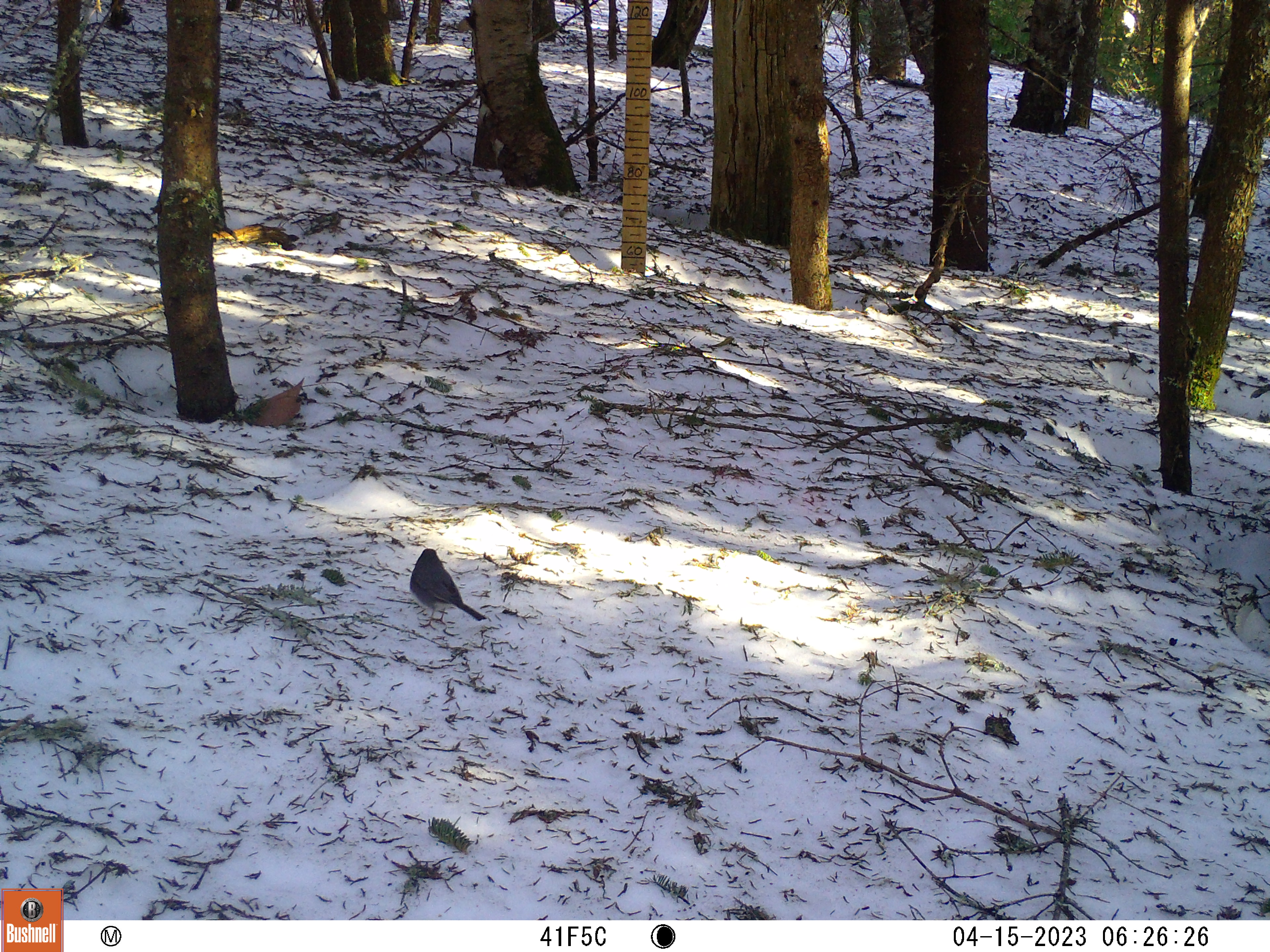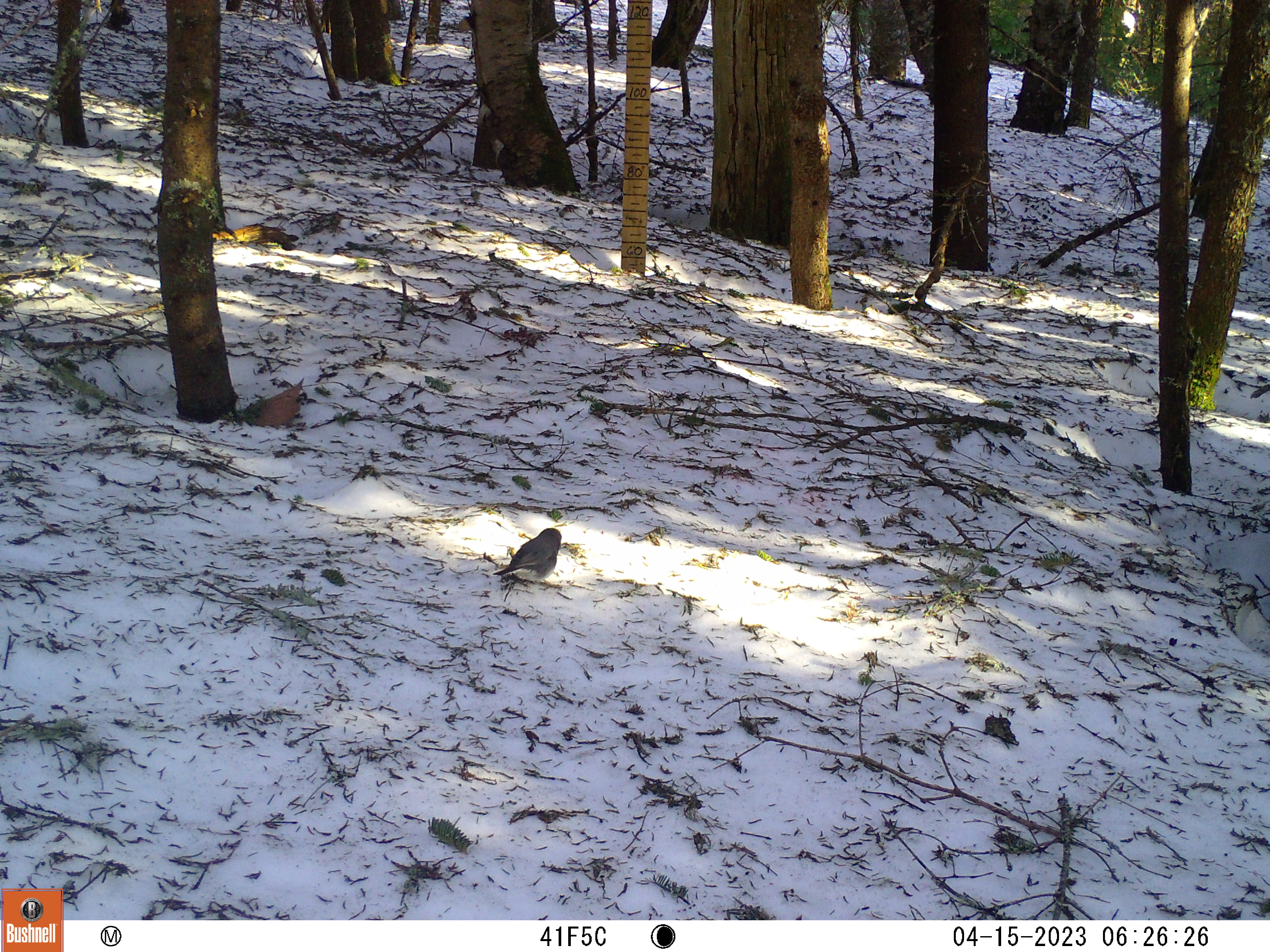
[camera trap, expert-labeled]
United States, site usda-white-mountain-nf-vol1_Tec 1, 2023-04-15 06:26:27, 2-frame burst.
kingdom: Animalia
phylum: Chordata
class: Aves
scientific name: Aves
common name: bird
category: bird sp.